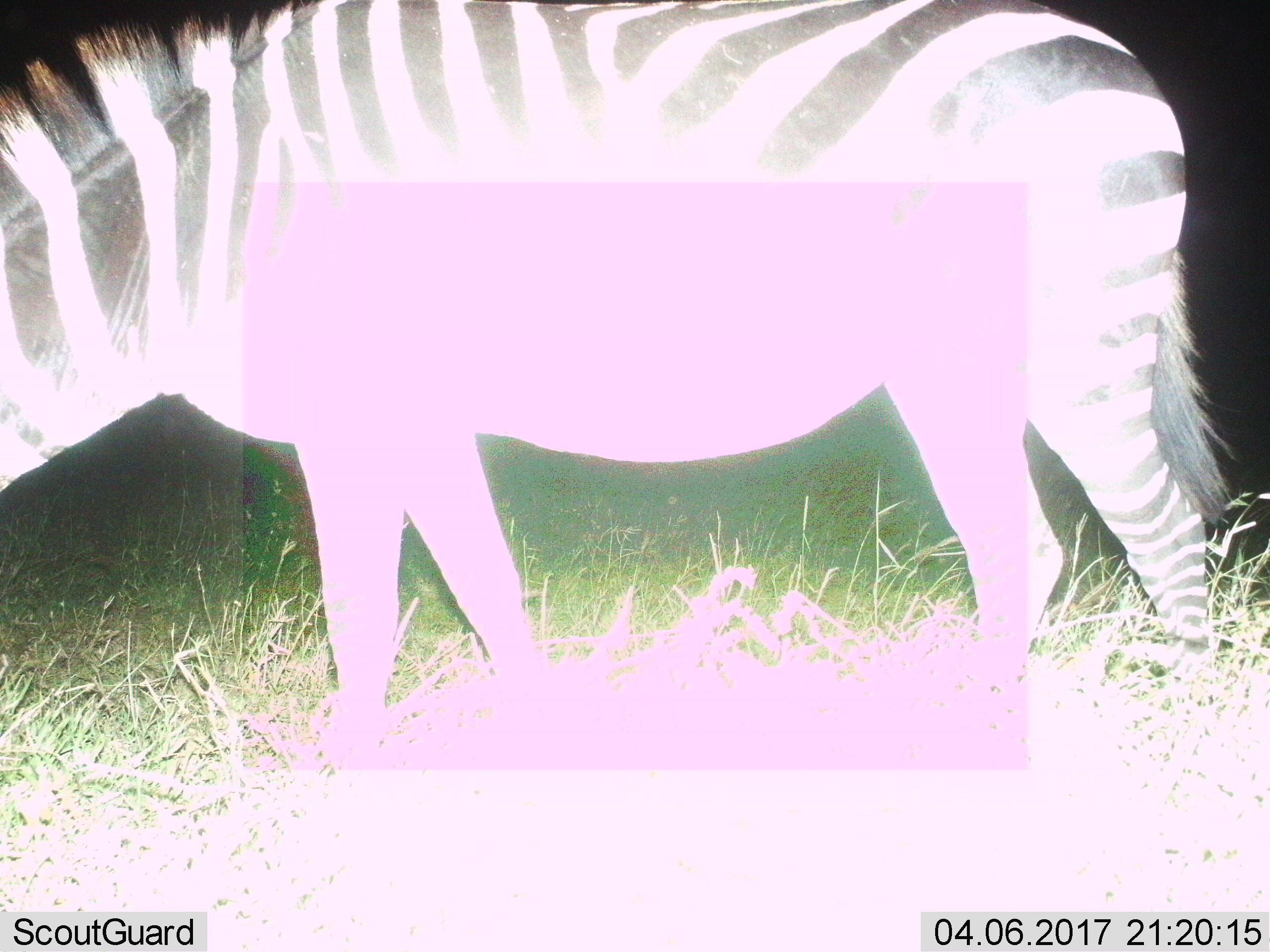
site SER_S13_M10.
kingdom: Animalia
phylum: Chordata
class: Mammalia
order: Perissodactyla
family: Equidae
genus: Equus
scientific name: Equus quagga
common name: plains zebra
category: zebraplains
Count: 1.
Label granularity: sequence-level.